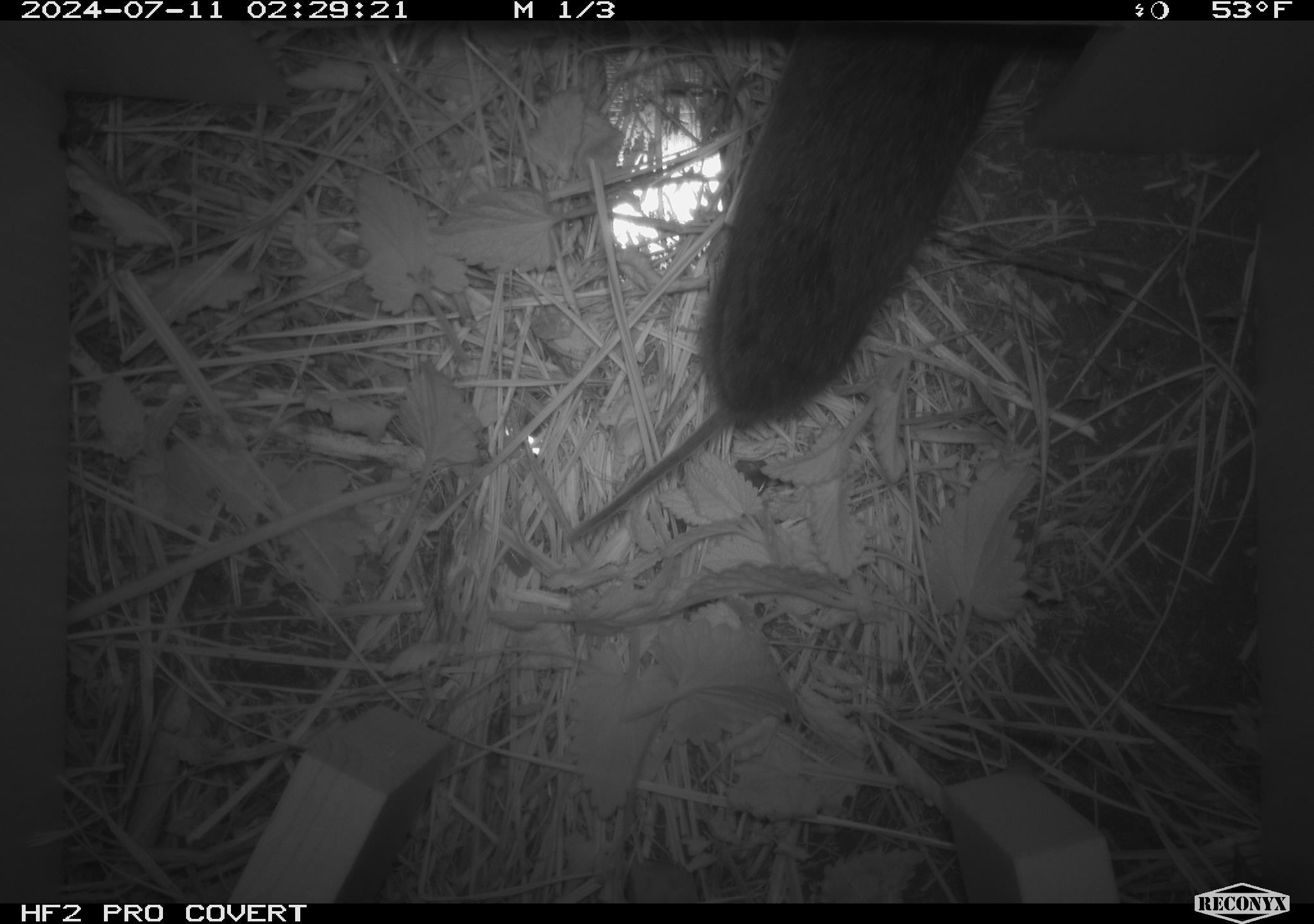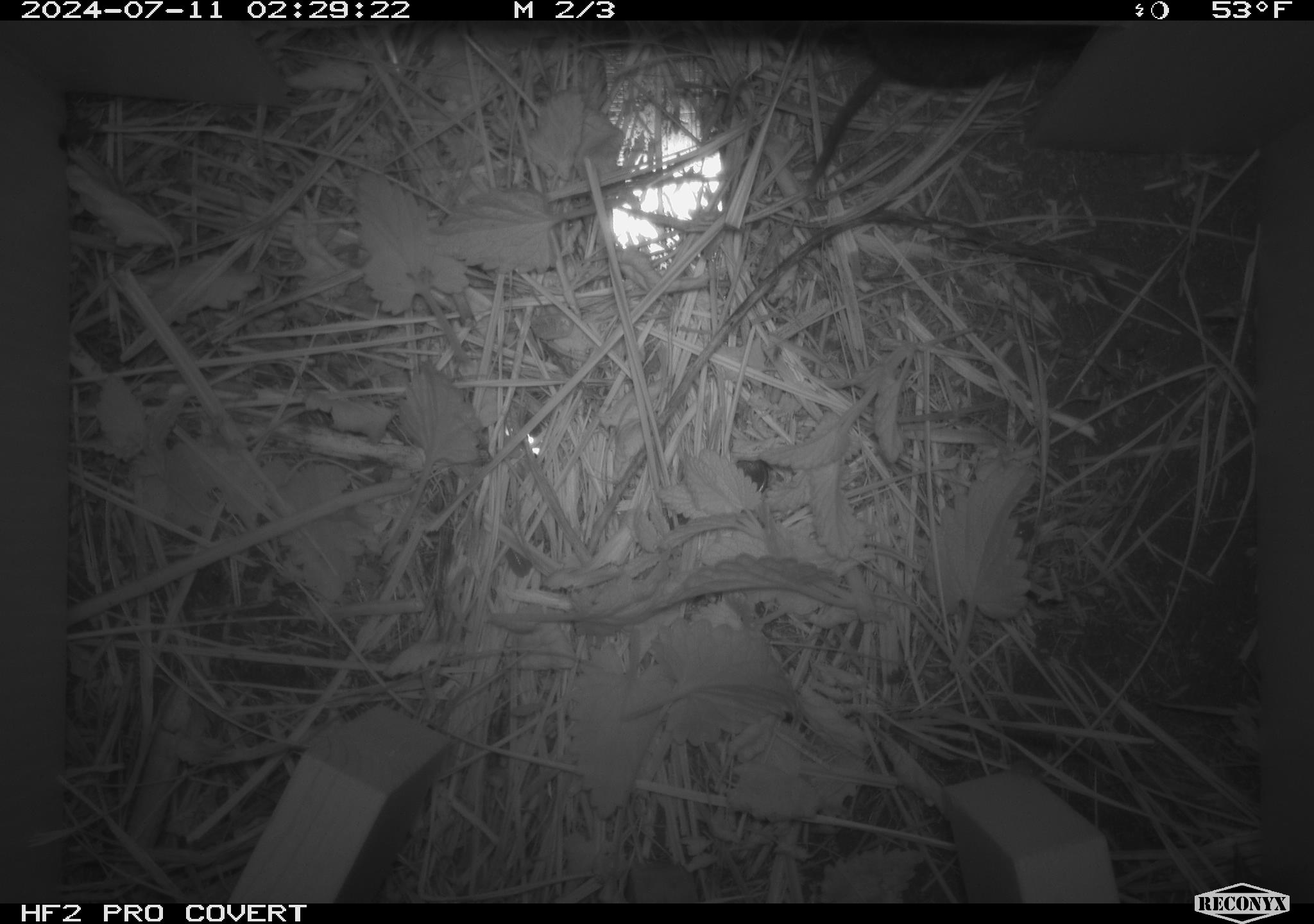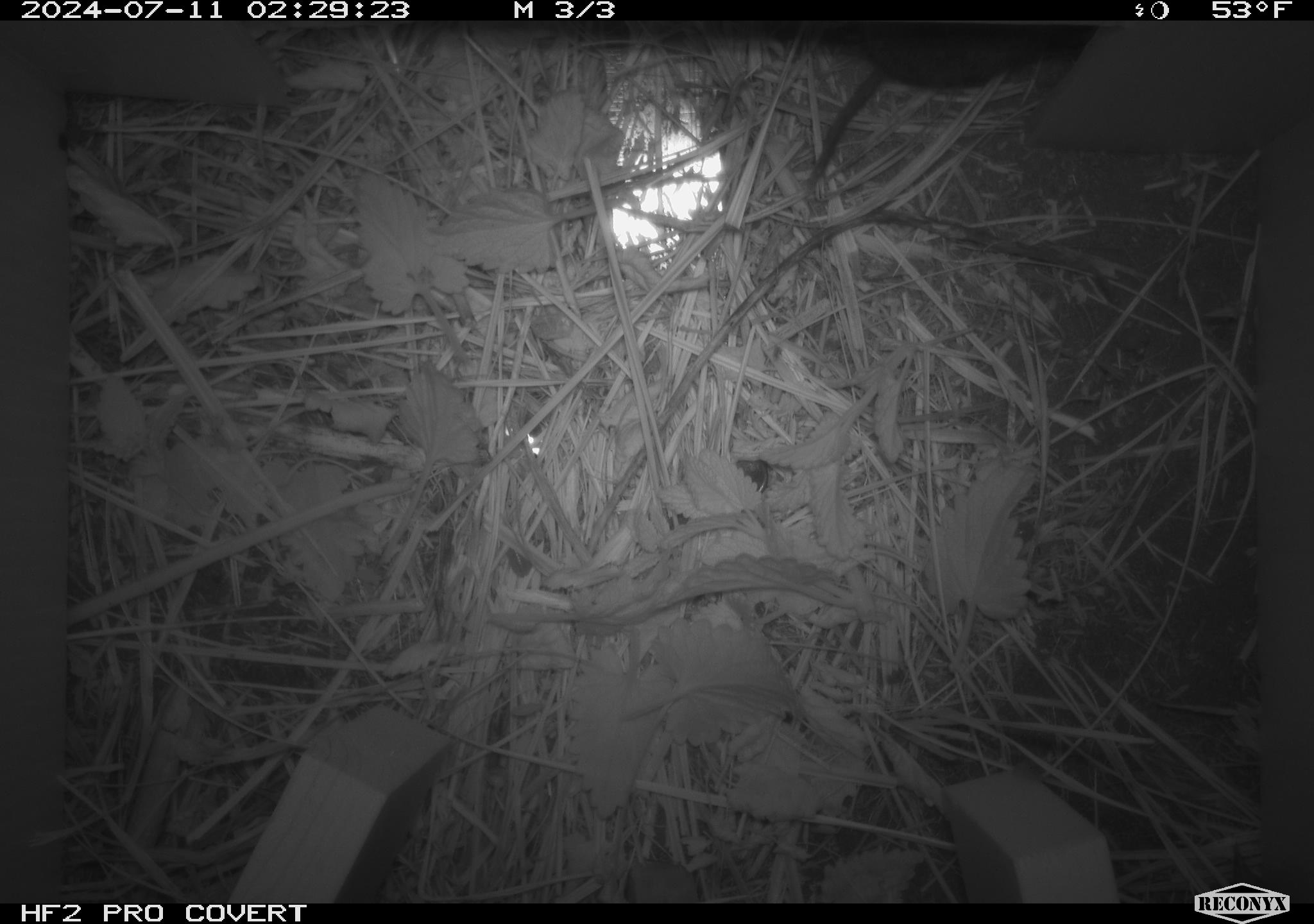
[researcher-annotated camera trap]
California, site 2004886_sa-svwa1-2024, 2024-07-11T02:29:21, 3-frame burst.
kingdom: Animalia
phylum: Chordata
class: Mammalia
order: Rodentia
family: Cricetidae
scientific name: Arvicolinae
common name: voles, lemmings, and muskrats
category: arvicolinae subfamily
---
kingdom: Animalia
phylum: Arthropoda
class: Malacostraca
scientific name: Malacostraca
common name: amphipods, crabs, isopods, krill, lobsters and shrimps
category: malacostracan